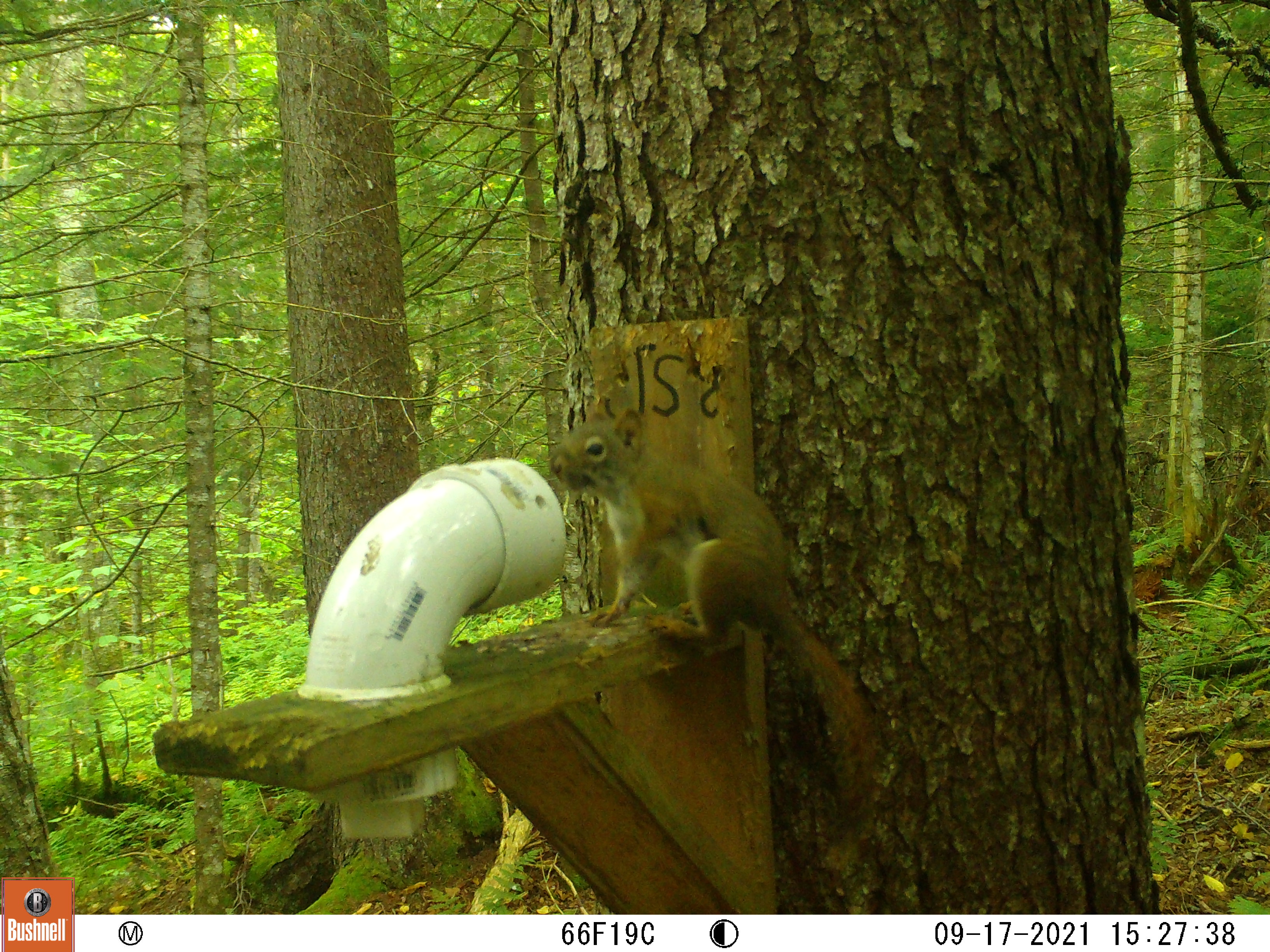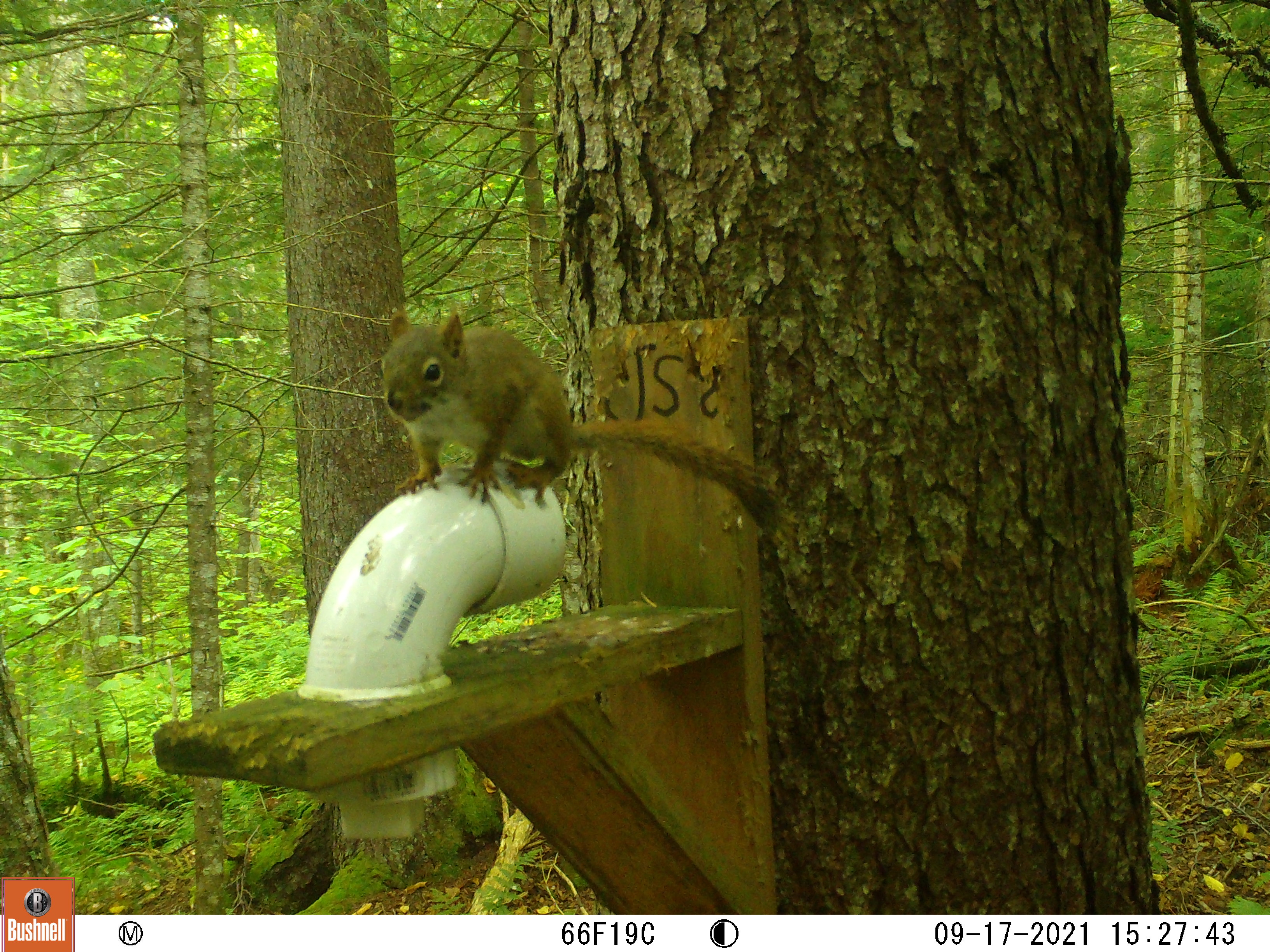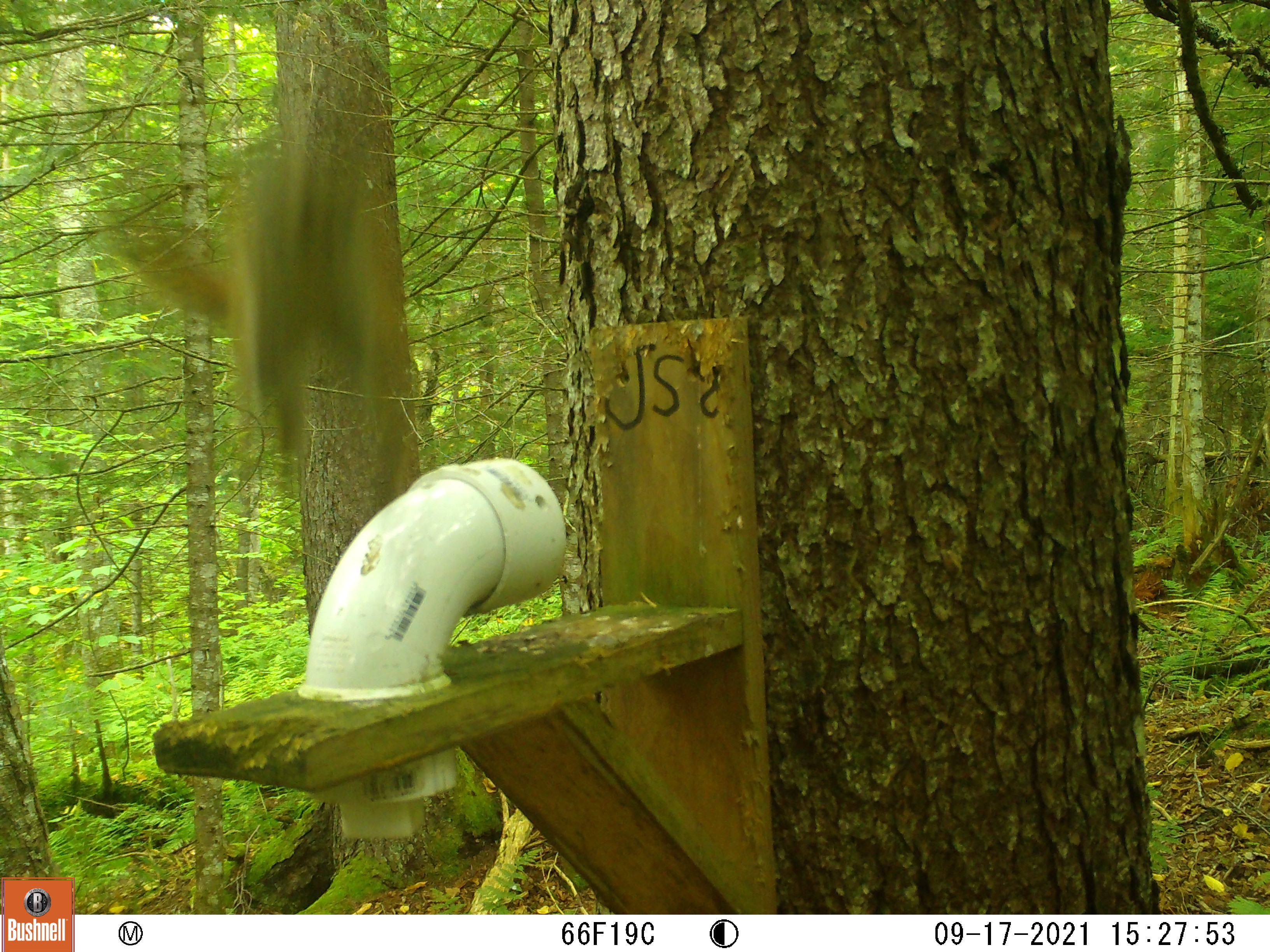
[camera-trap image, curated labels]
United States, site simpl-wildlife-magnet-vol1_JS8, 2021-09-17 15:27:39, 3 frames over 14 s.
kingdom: Animalia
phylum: Chordata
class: Mammalia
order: Rodentia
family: Sciuridae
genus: Tamiasciurus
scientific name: Tamiasciurus hudsonicus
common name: red squirrel